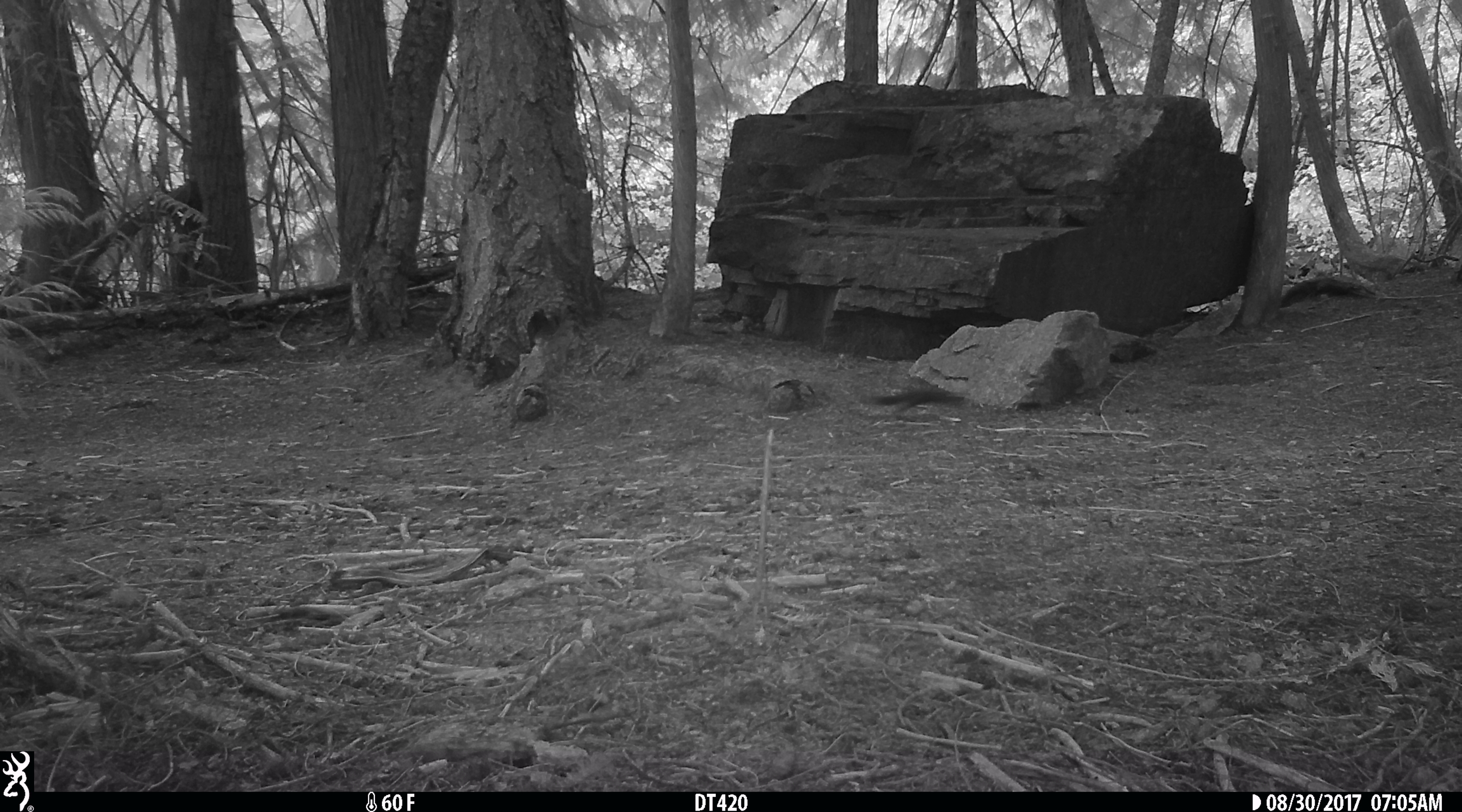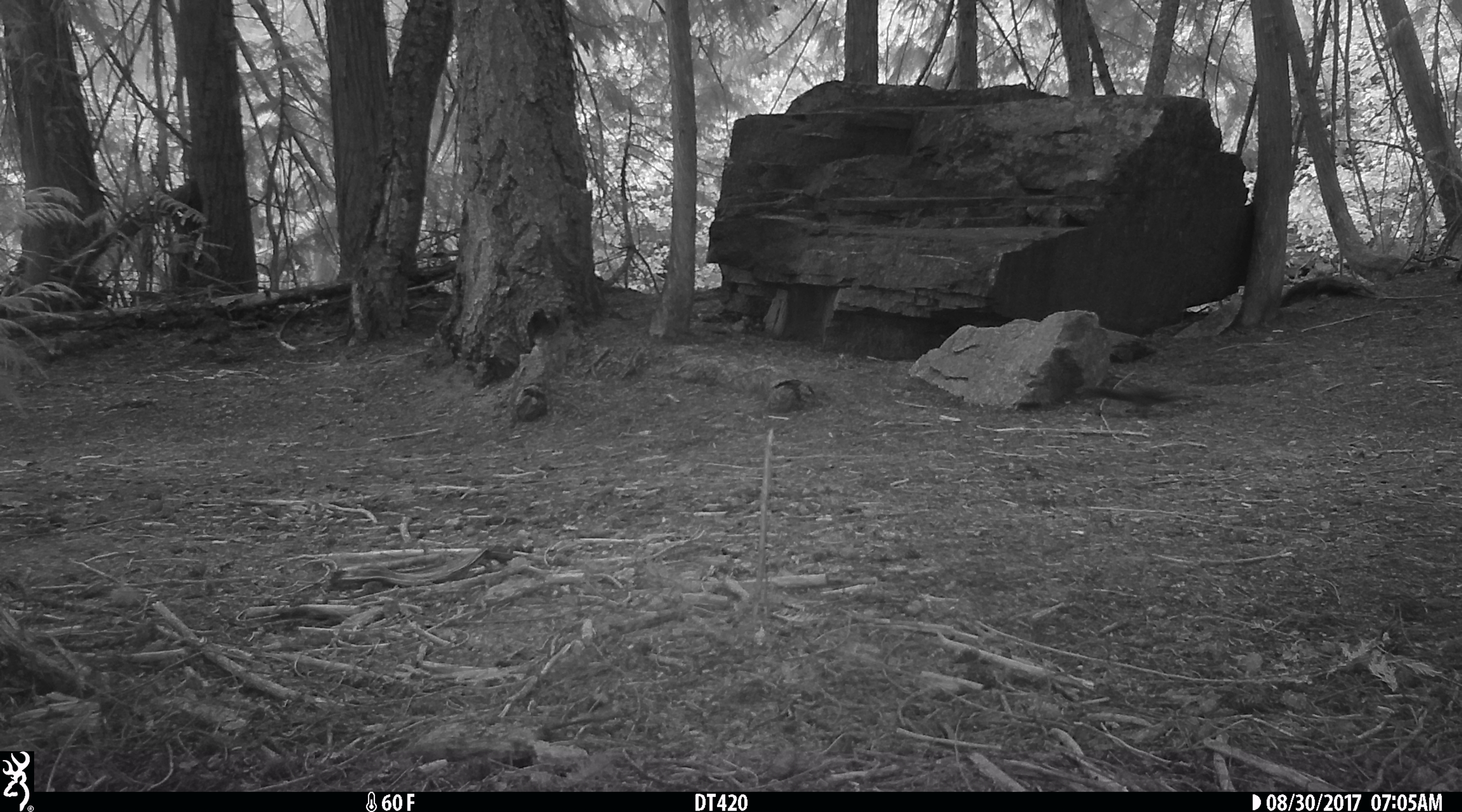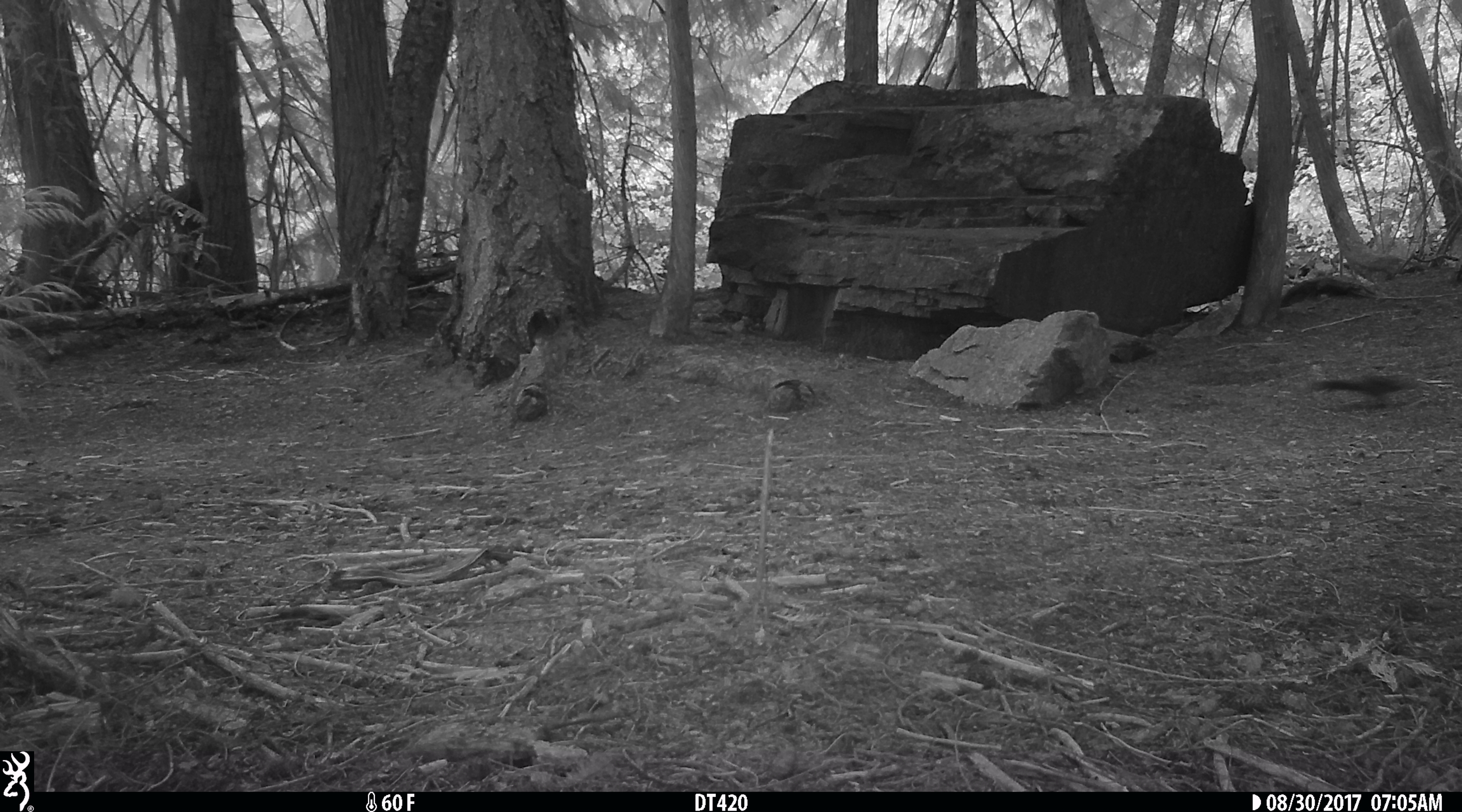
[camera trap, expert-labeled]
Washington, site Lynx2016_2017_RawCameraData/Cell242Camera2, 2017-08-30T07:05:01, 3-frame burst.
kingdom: Animalia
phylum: Chordata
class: Mammalia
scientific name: Mammalia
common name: small mammal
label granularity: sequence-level